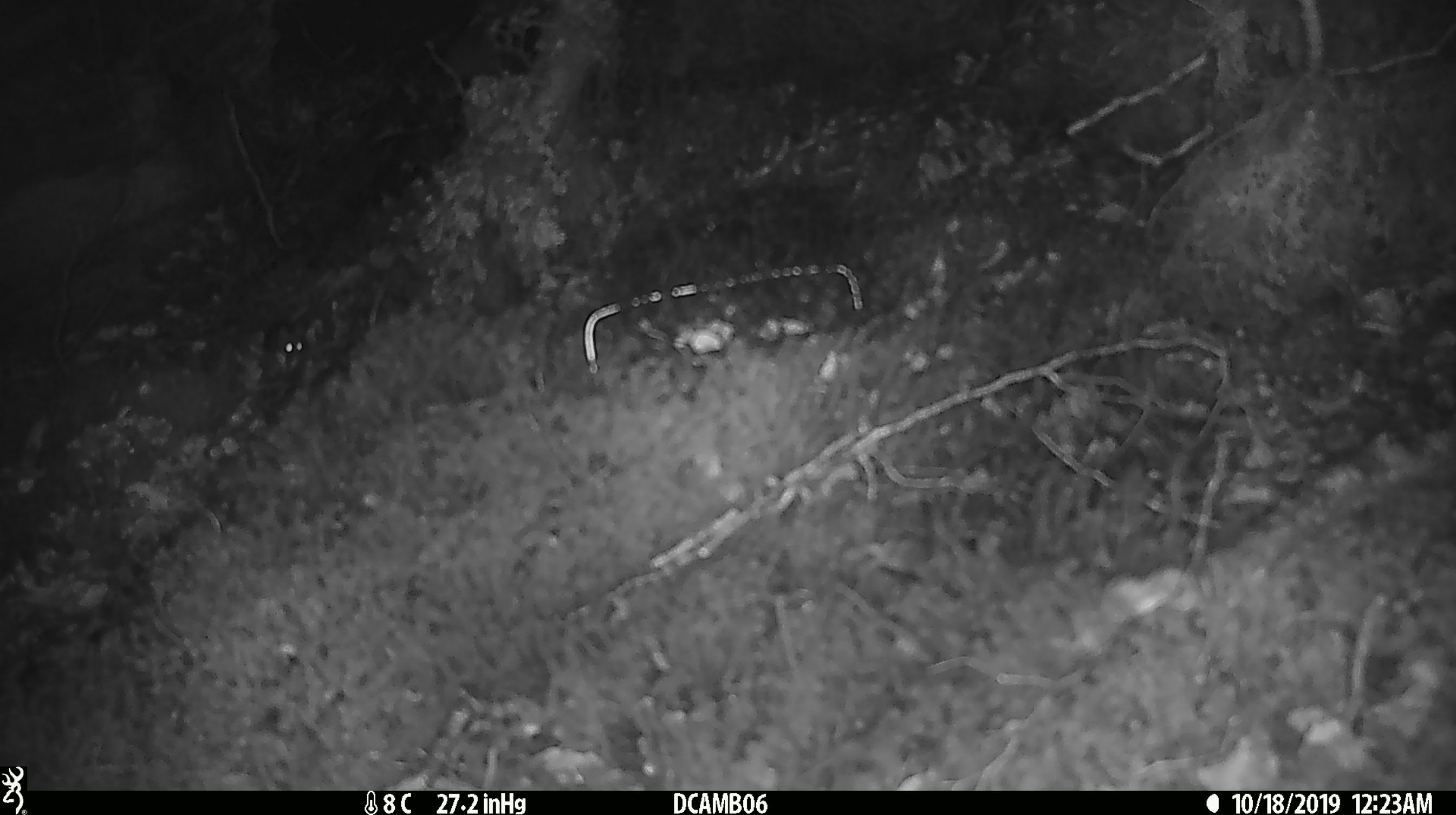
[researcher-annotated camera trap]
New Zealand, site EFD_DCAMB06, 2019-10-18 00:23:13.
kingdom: Animalia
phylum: Chordata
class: Mammalia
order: Rodentia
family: Muridae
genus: Mus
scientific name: Mus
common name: mouse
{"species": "mouse (Mus)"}